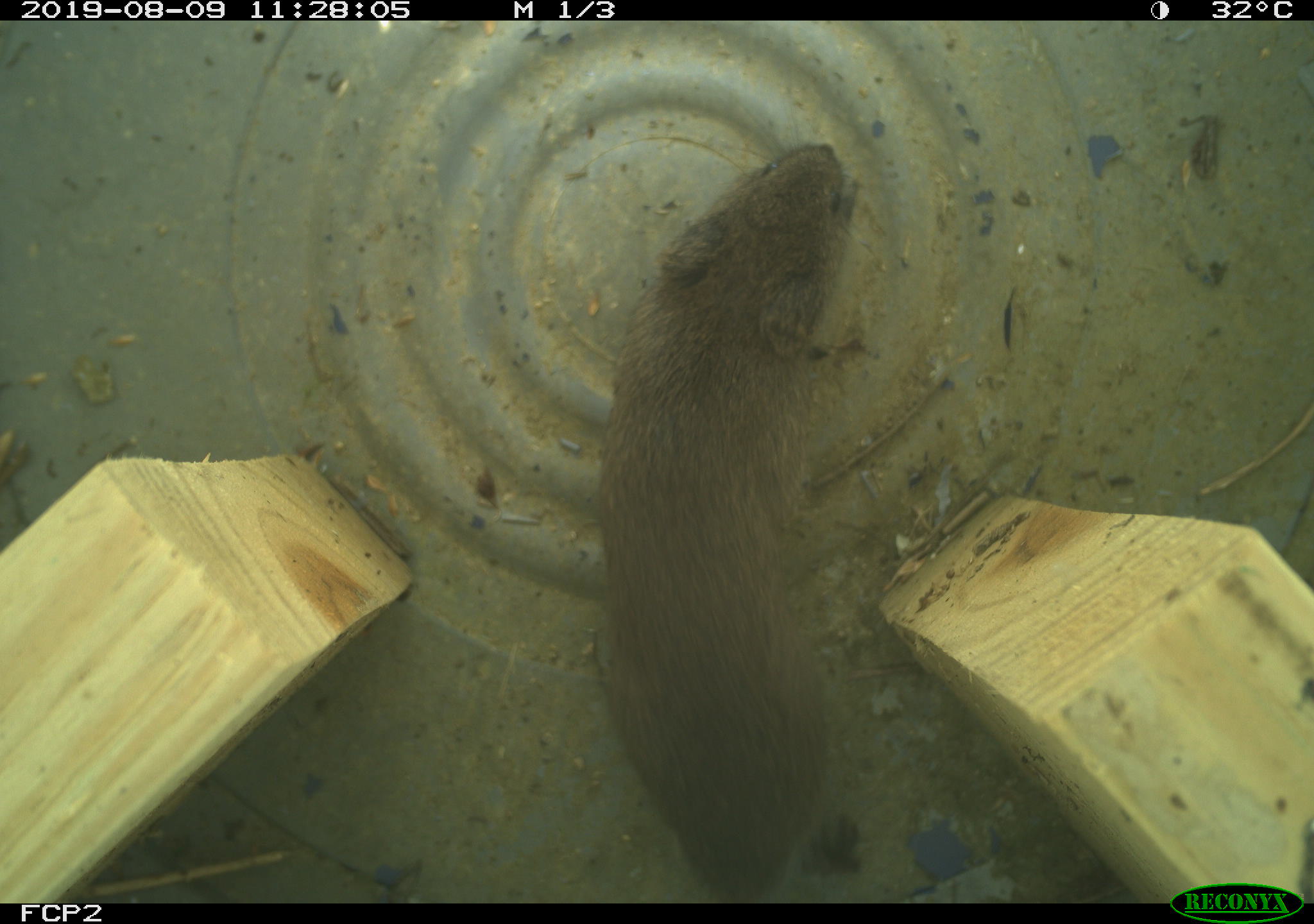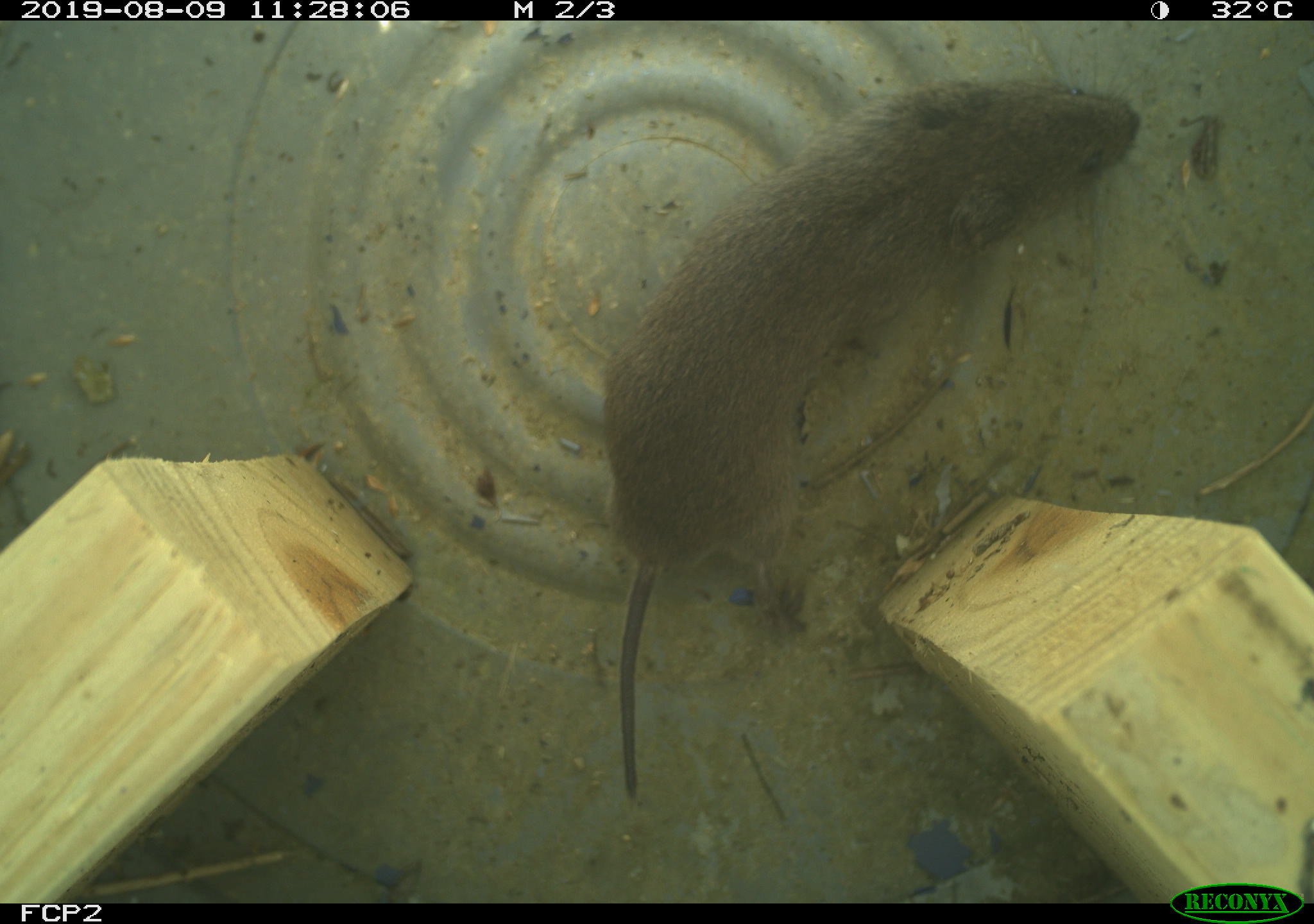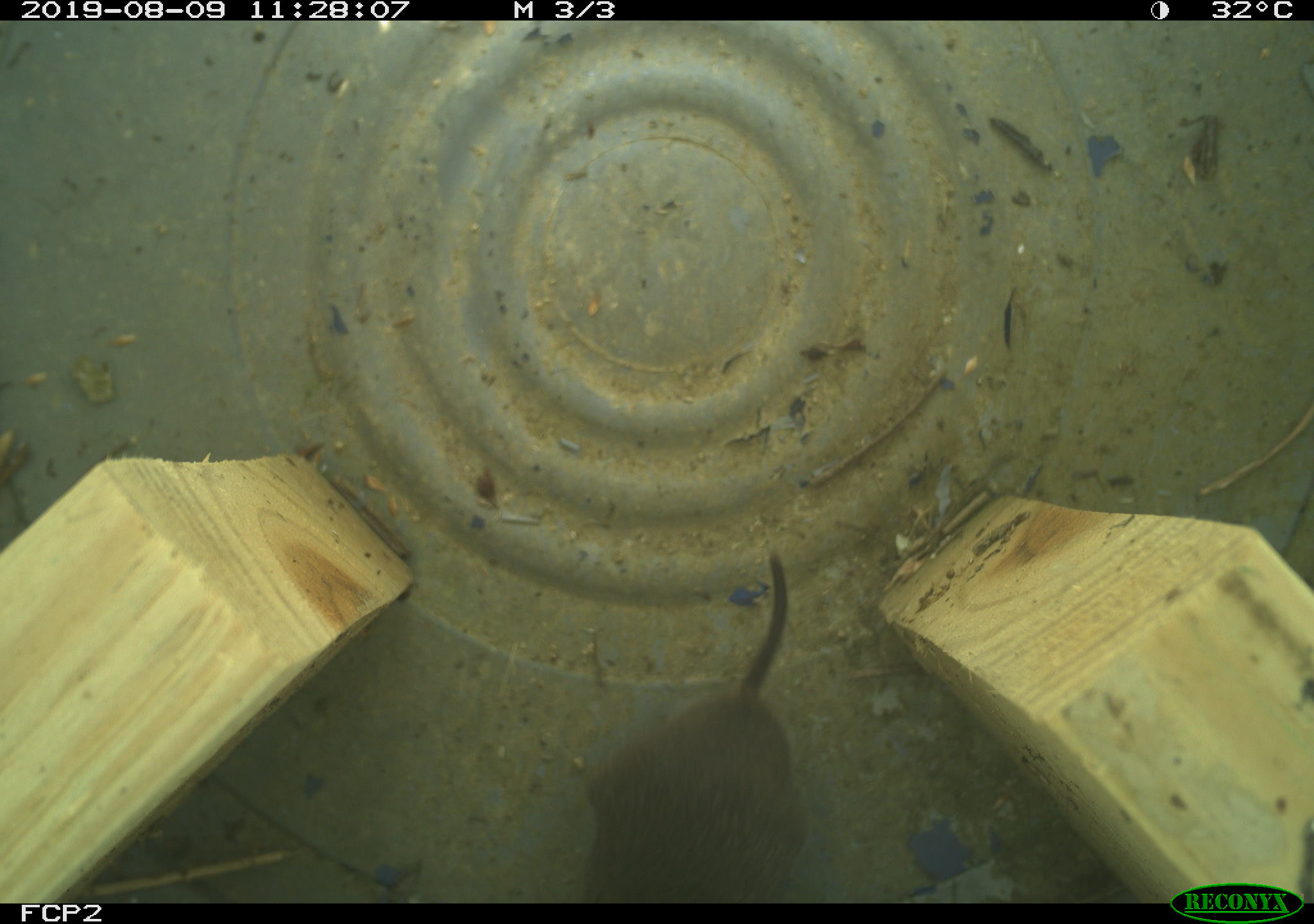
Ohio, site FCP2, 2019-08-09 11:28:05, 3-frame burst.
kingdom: Animalia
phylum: Chordata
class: Mammalia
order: Rodentia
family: Cricetidae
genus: Microtus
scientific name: Microtus pennsylvanicus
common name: meadow vole